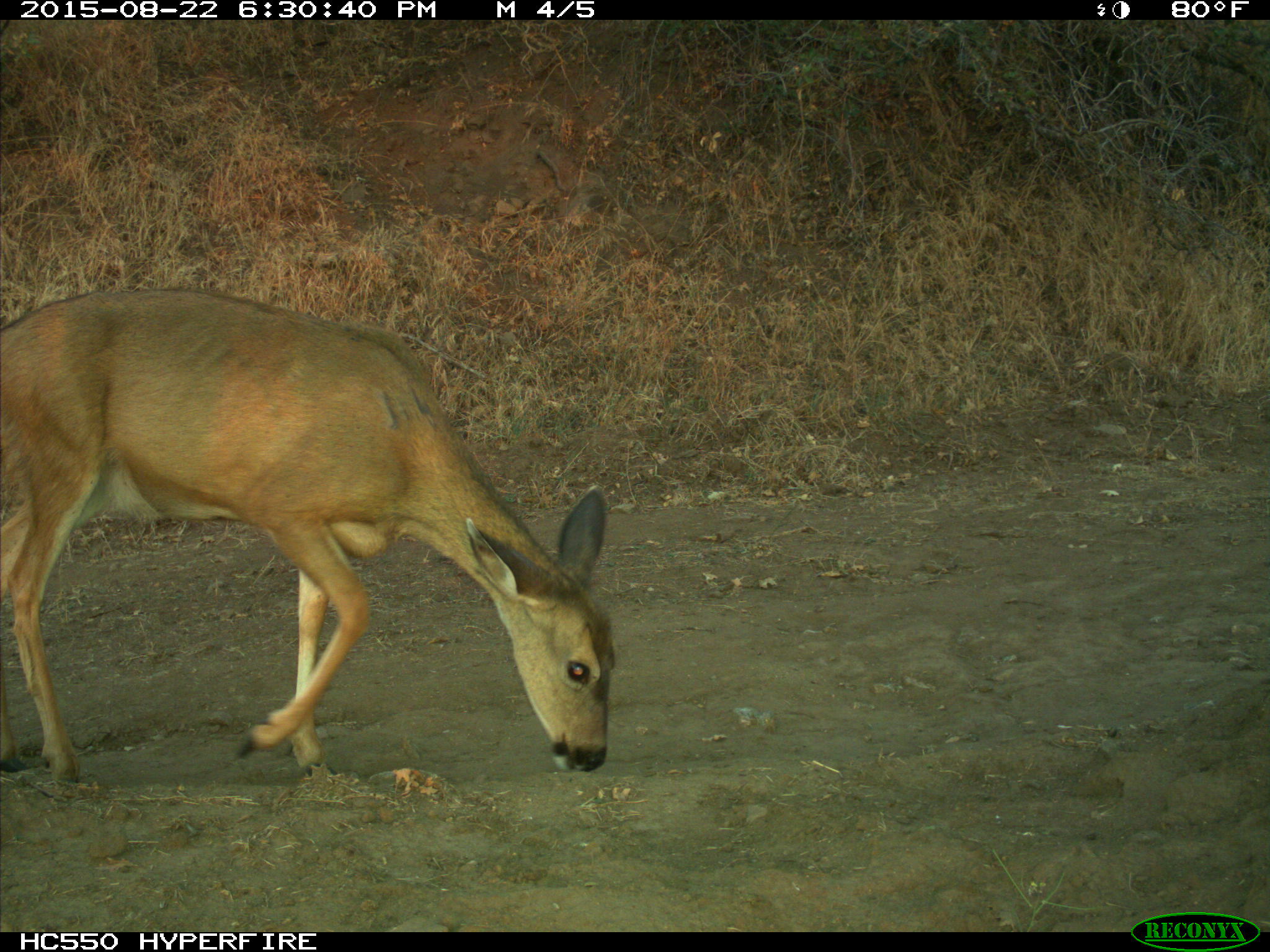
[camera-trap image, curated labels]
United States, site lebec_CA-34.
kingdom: Animalia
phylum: Chordata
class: Mammalia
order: Artiodactyla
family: Cervidae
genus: Odocoileus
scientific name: Odocoileus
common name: deer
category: unidentified deer